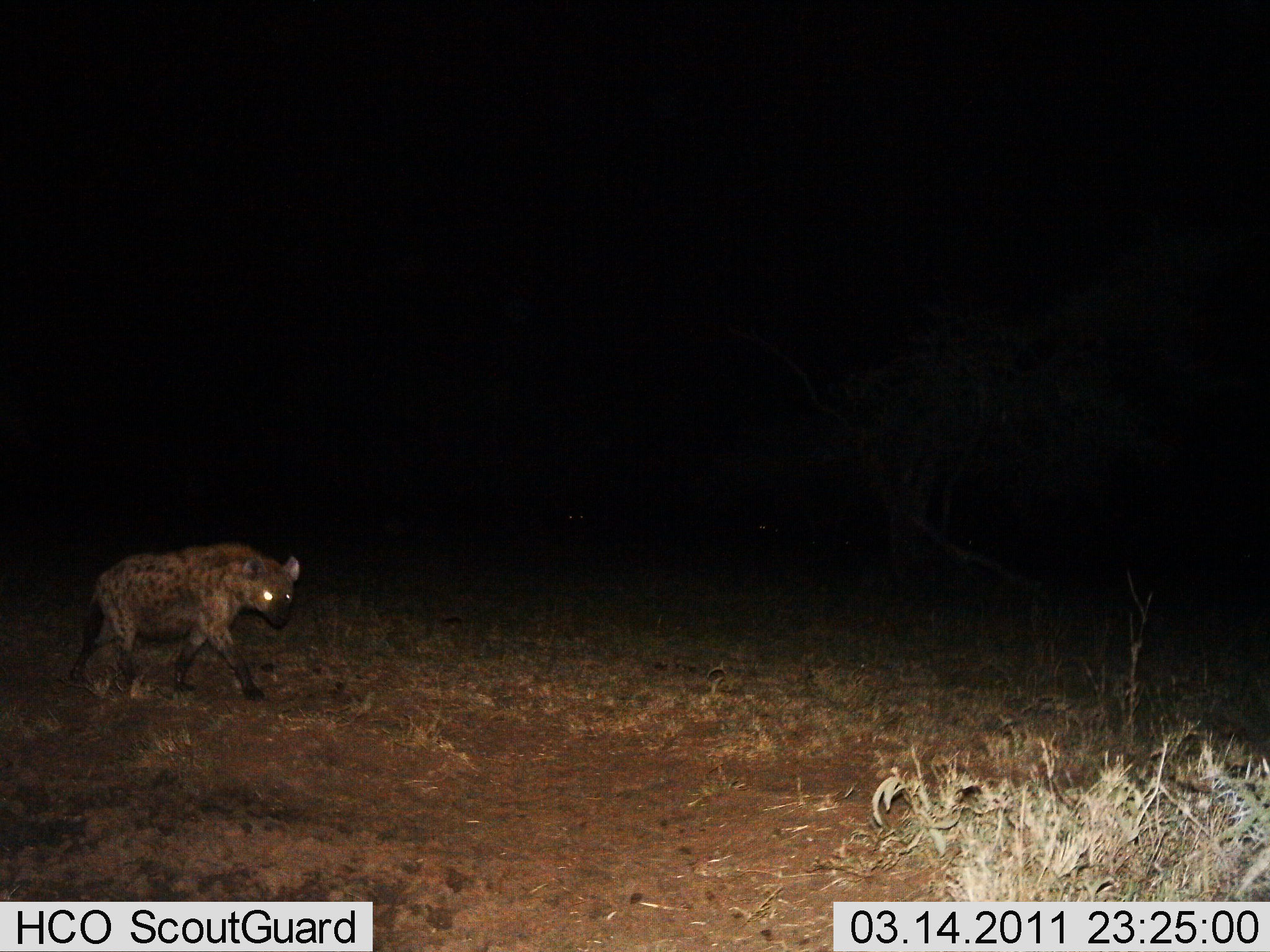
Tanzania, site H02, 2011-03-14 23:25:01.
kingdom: Animalia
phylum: Chordata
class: Mammalia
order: Carnivora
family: Hyaenidae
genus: Crocuta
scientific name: Crocuta crocuta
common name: spotted hyena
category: hyenaspotted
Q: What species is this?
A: Hyenaspotted (spotted hyena) (Crocuta crocuta).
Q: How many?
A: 1.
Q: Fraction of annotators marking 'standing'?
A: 8%.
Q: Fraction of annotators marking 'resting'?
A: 0%.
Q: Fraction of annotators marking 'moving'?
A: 100%.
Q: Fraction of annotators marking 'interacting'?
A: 0%.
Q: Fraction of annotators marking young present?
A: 0%.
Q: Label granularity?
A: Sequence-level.